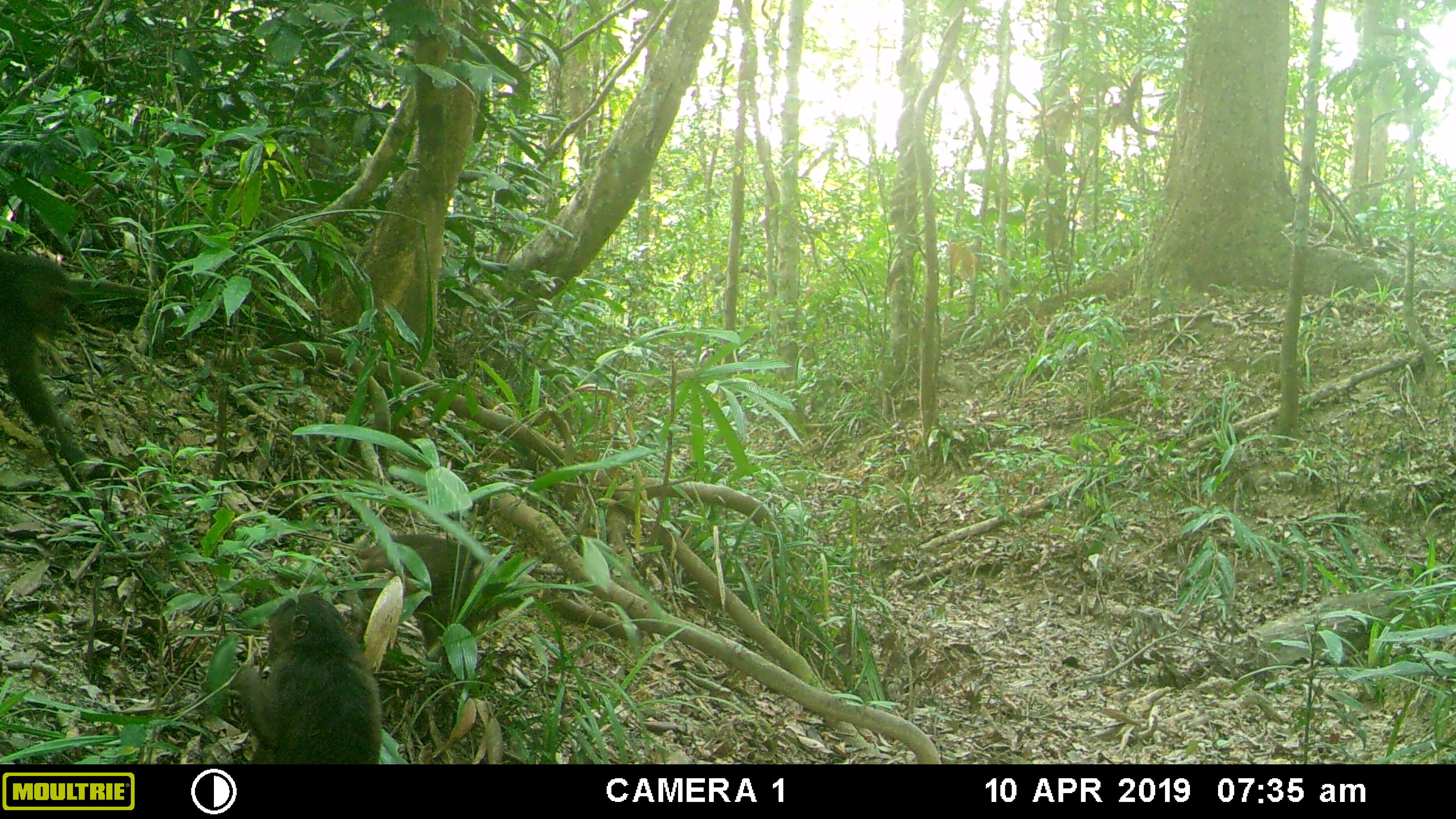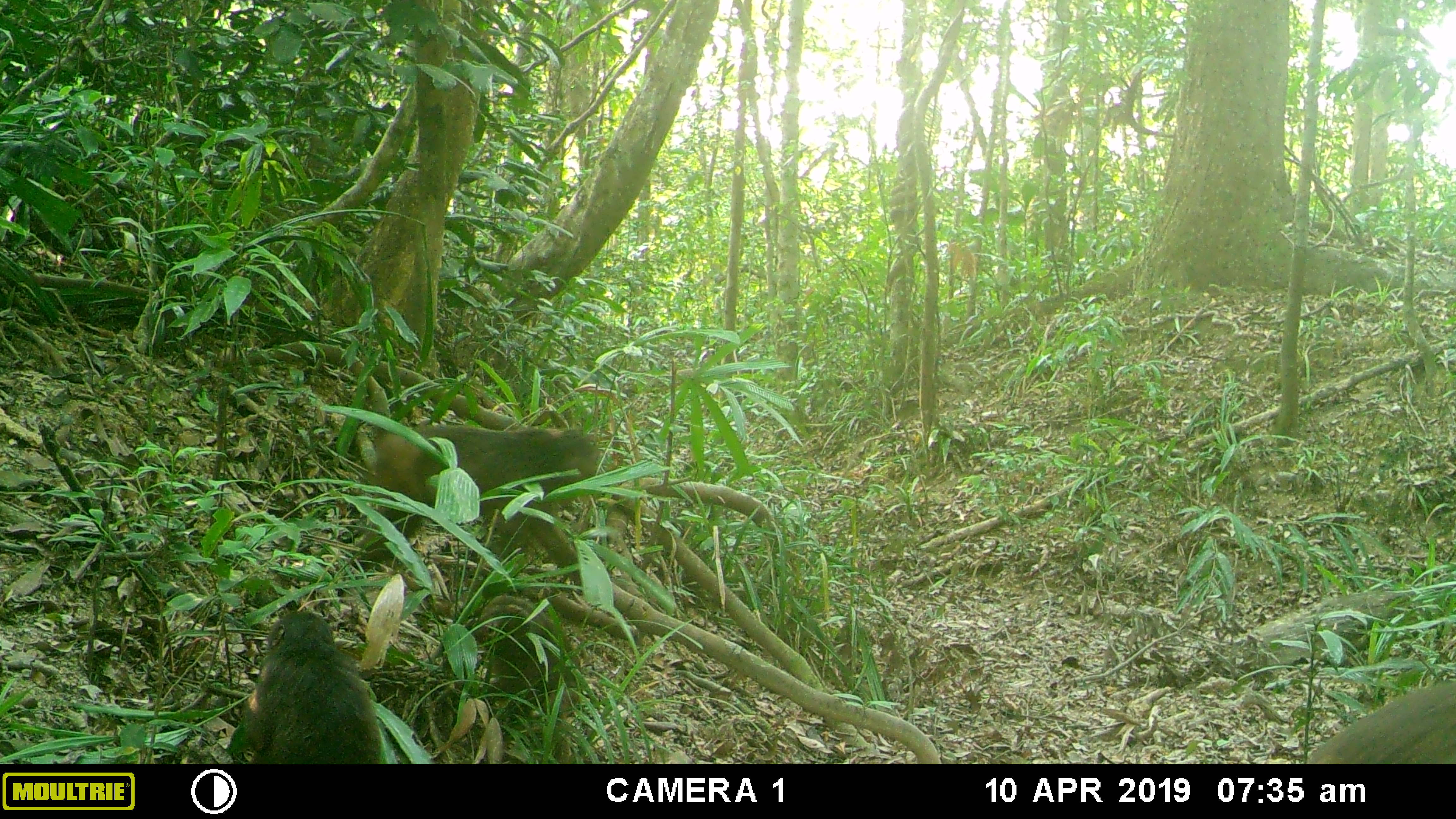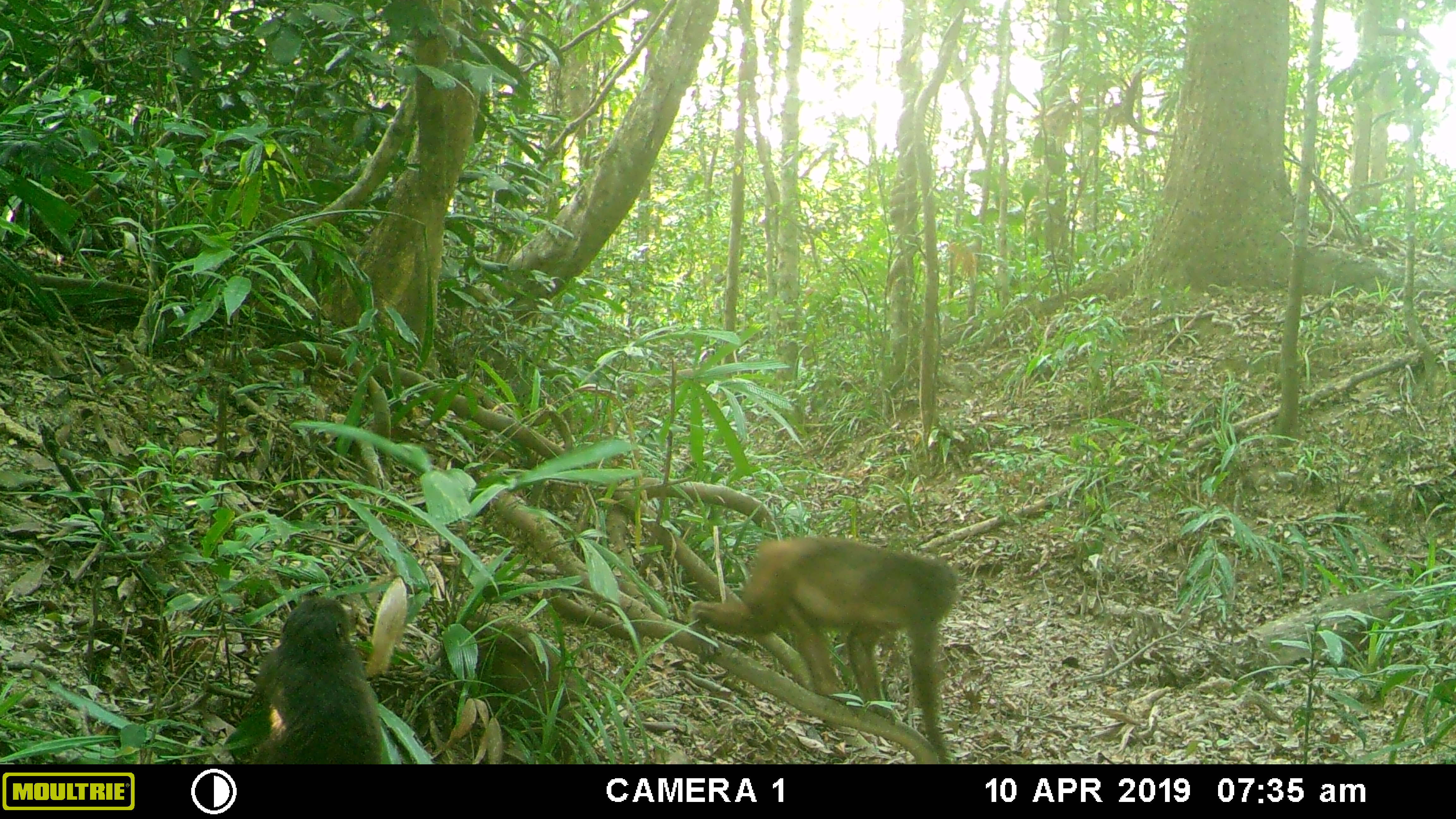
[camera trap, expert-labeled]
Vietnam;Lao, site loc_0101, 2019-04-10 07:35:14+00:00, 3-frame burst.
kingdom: Animalia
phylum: Chordata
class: Mammalia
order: Primates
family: Cercopithecidae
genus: Macaca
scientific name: Macaca arctoides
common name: stump-tailed macaque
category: stump tailed macaque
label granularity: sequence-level